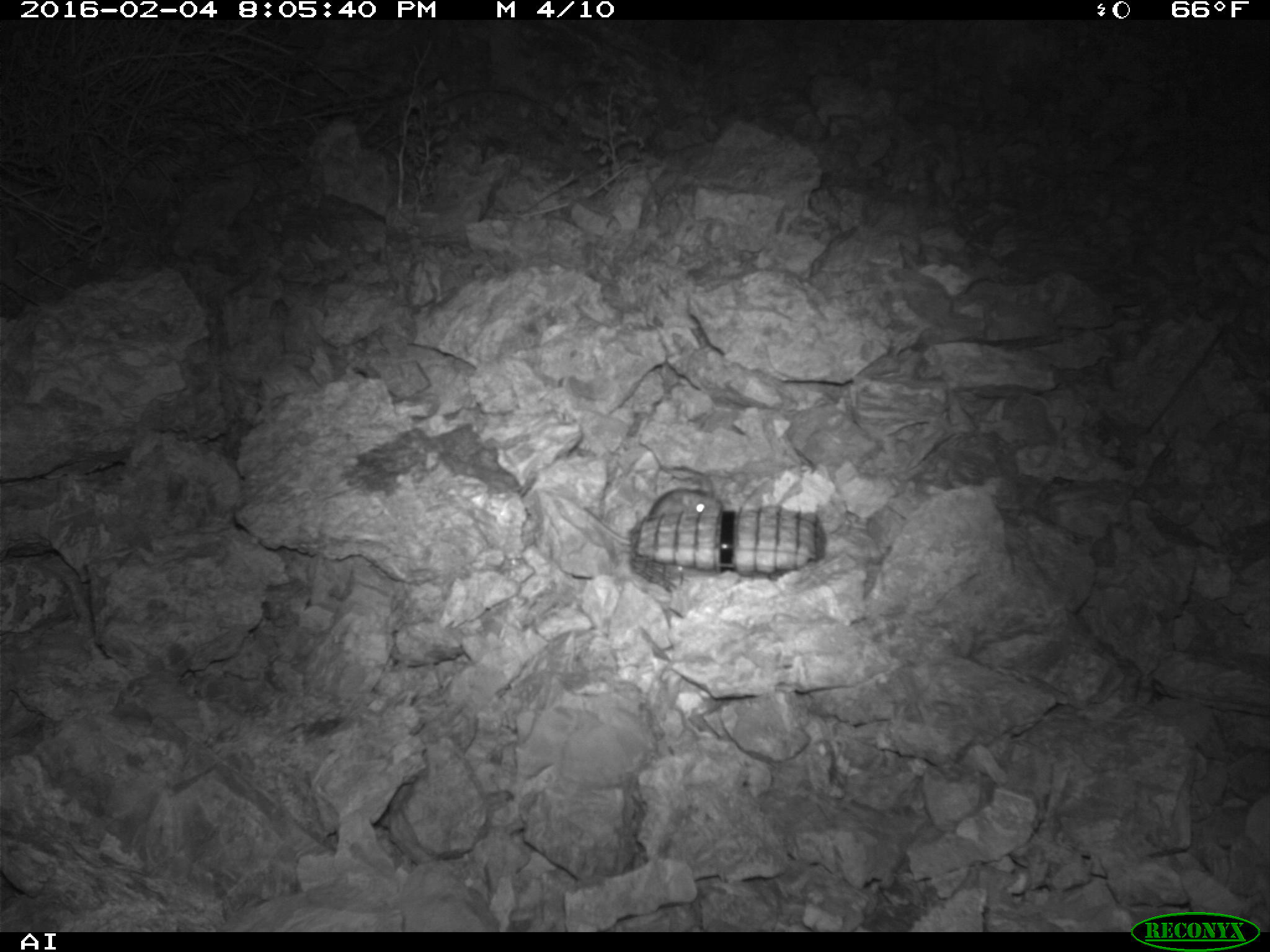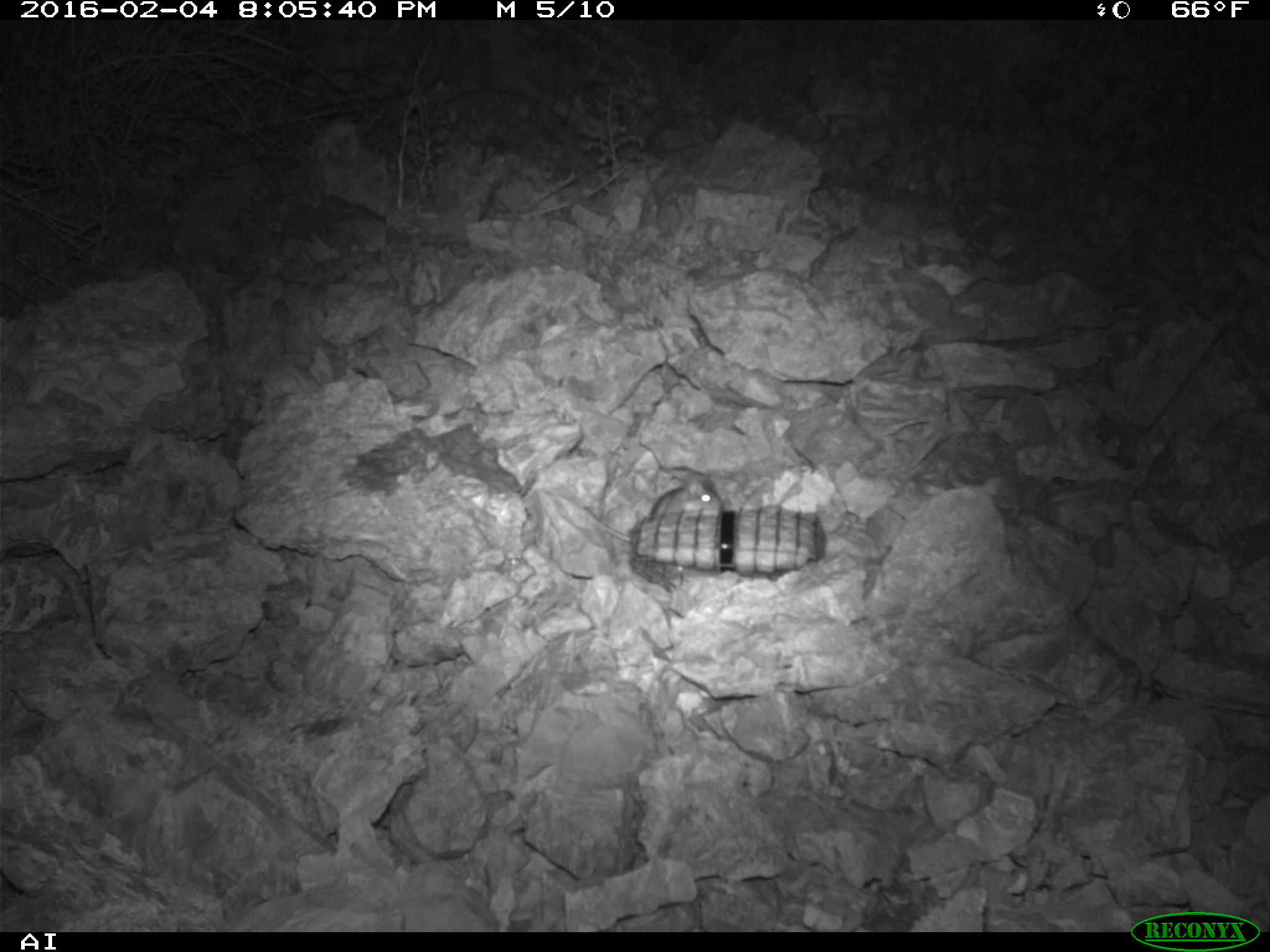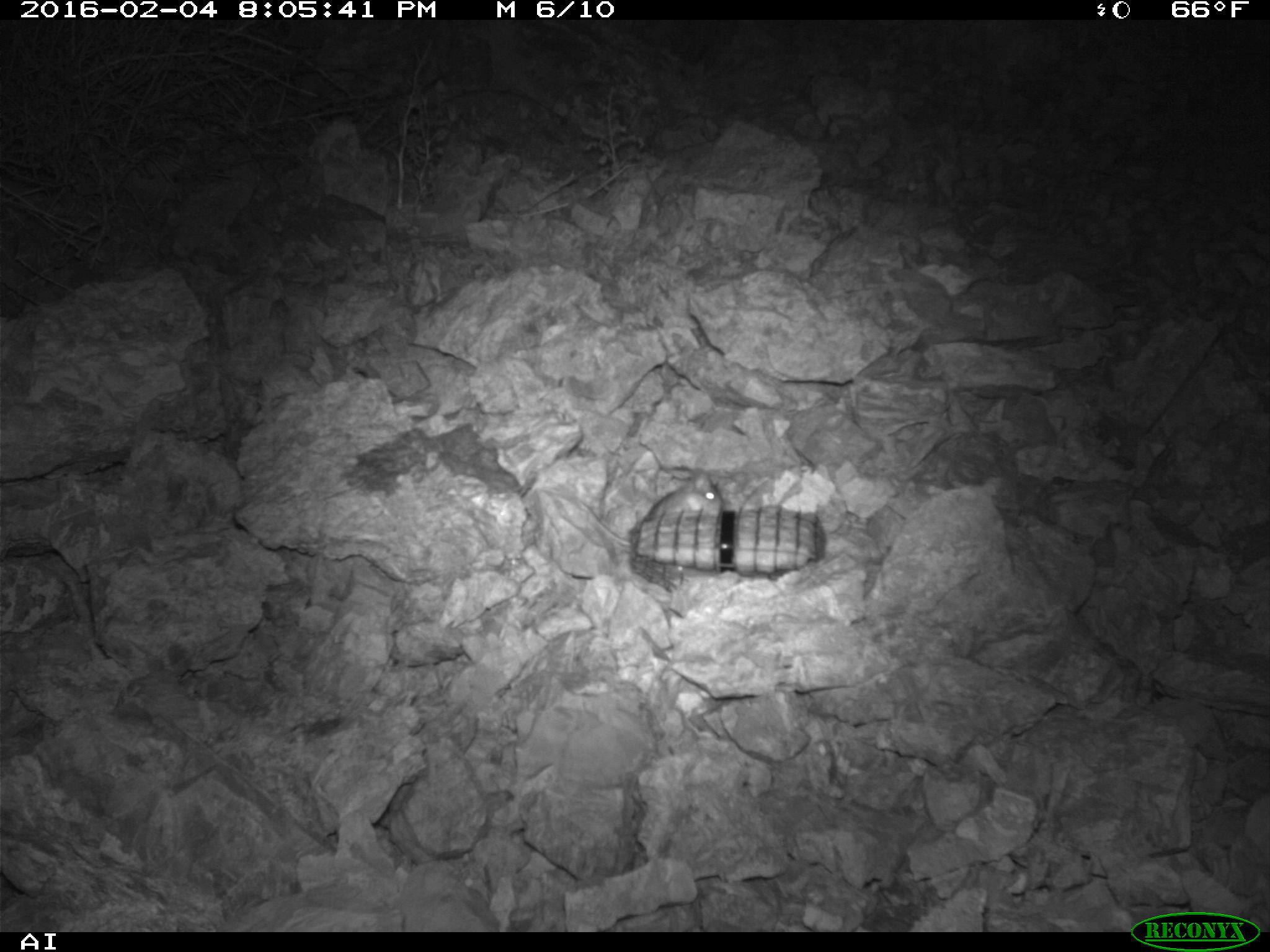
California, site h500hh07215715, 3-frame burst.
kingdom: Animalia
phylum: Chordata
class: Mammalia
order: Rodentia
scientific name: Rodentia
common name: rodent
Rodent (Rodentia).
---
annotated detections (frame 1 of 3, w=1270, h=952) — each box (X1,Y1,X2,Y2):
rodent: (554,476,722,547)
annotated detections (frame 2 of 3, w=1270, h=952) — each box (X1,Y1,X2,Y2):
rodent: (582,474,722,541)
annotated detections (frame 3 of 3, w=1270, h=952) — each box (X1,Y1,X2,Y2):
rodent: (580,471,724,547)